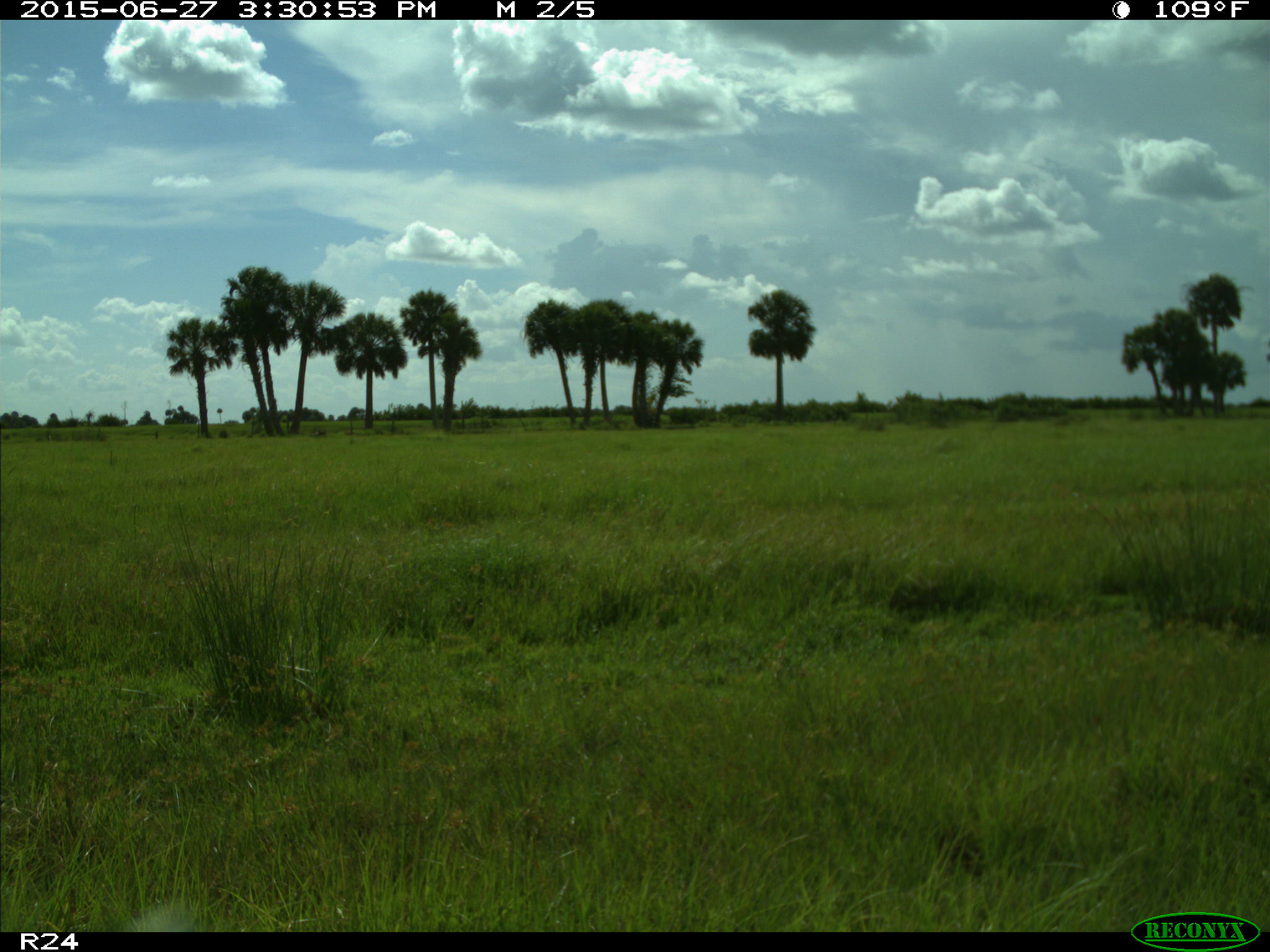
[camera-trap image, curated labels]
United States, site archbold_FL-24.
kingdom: Animalia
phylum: Chordata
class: Mammalia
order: Artiodactyla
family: Bovidae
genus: Bos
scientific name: Bos taurus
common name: domestic cow